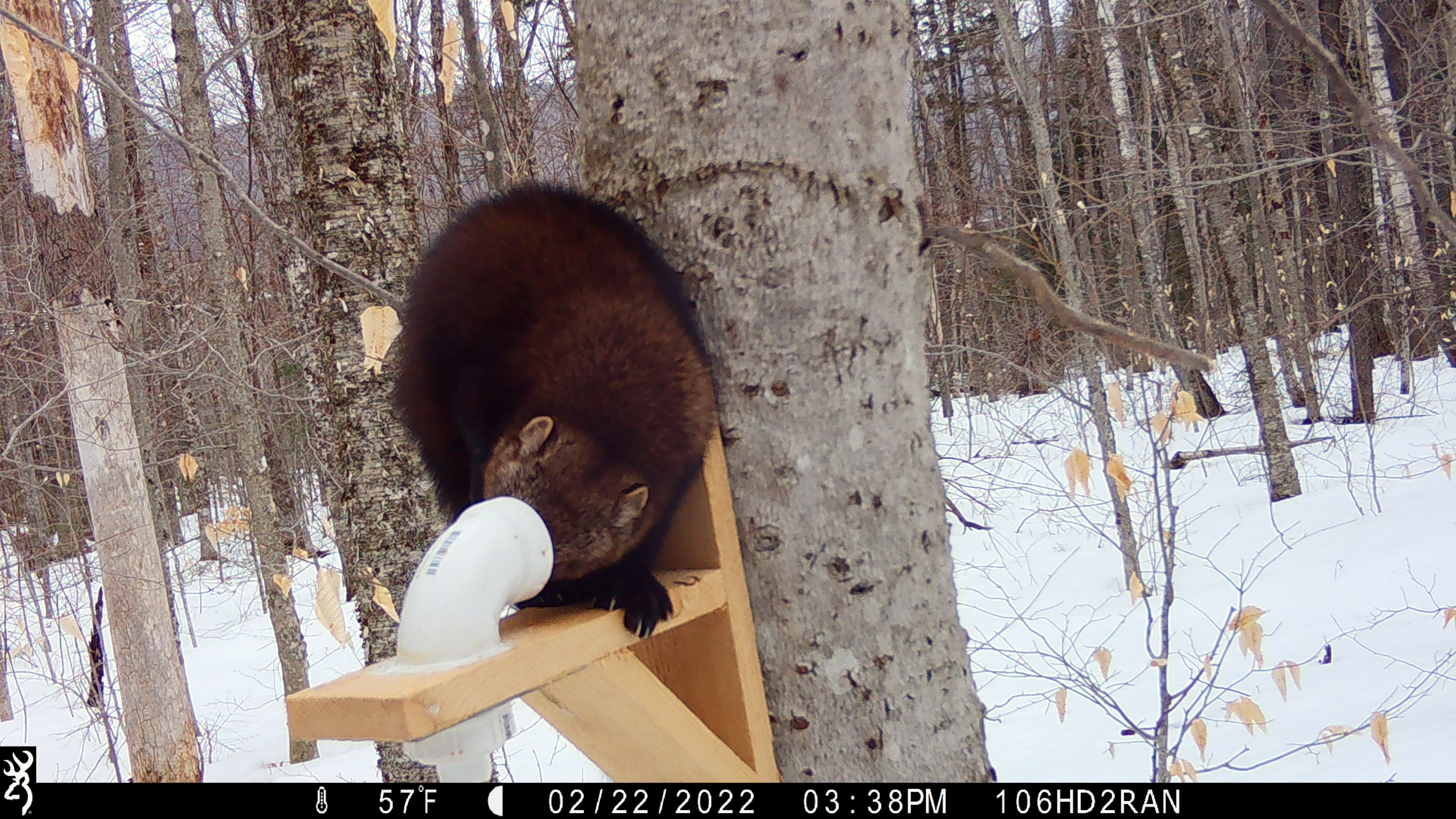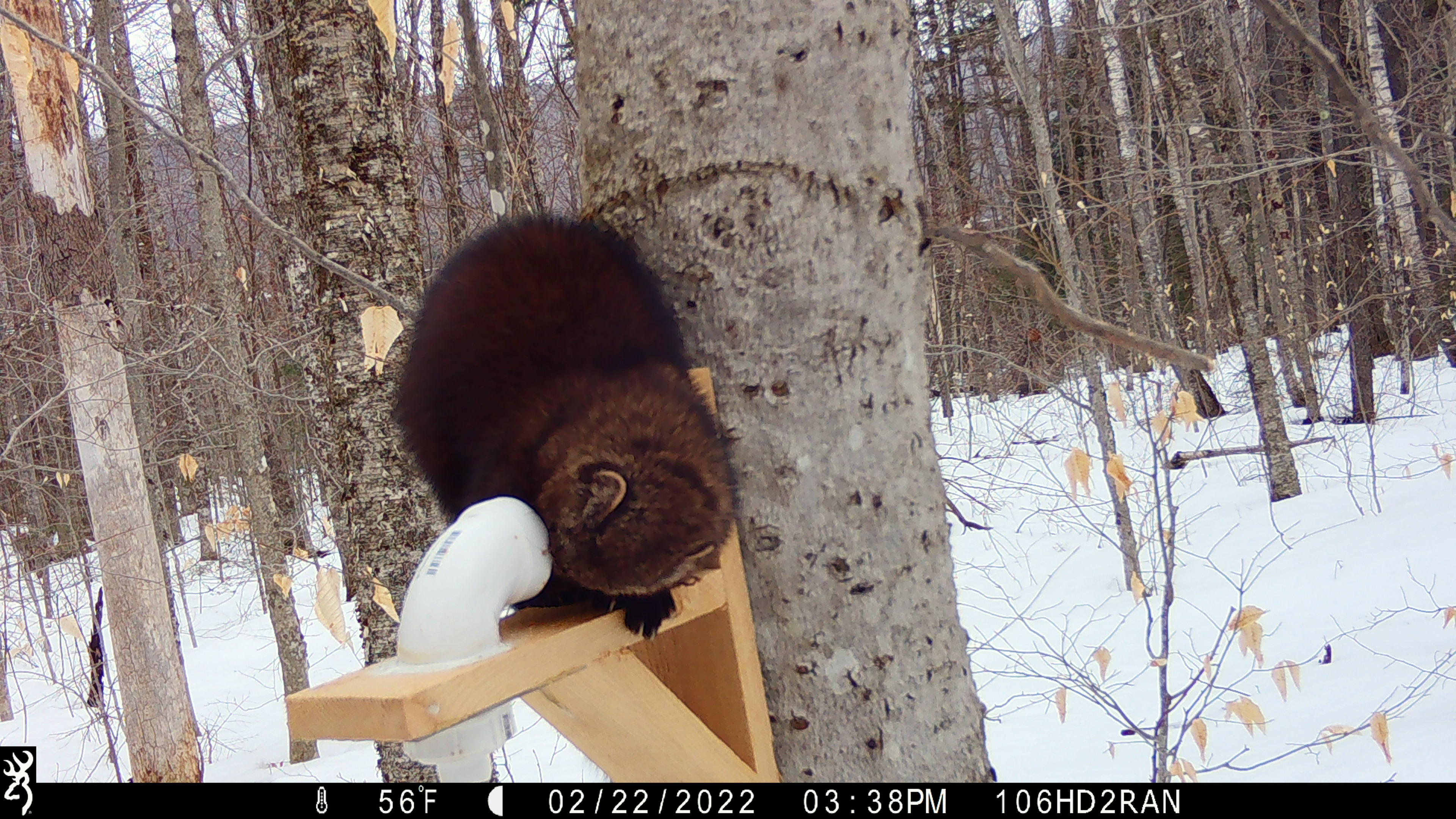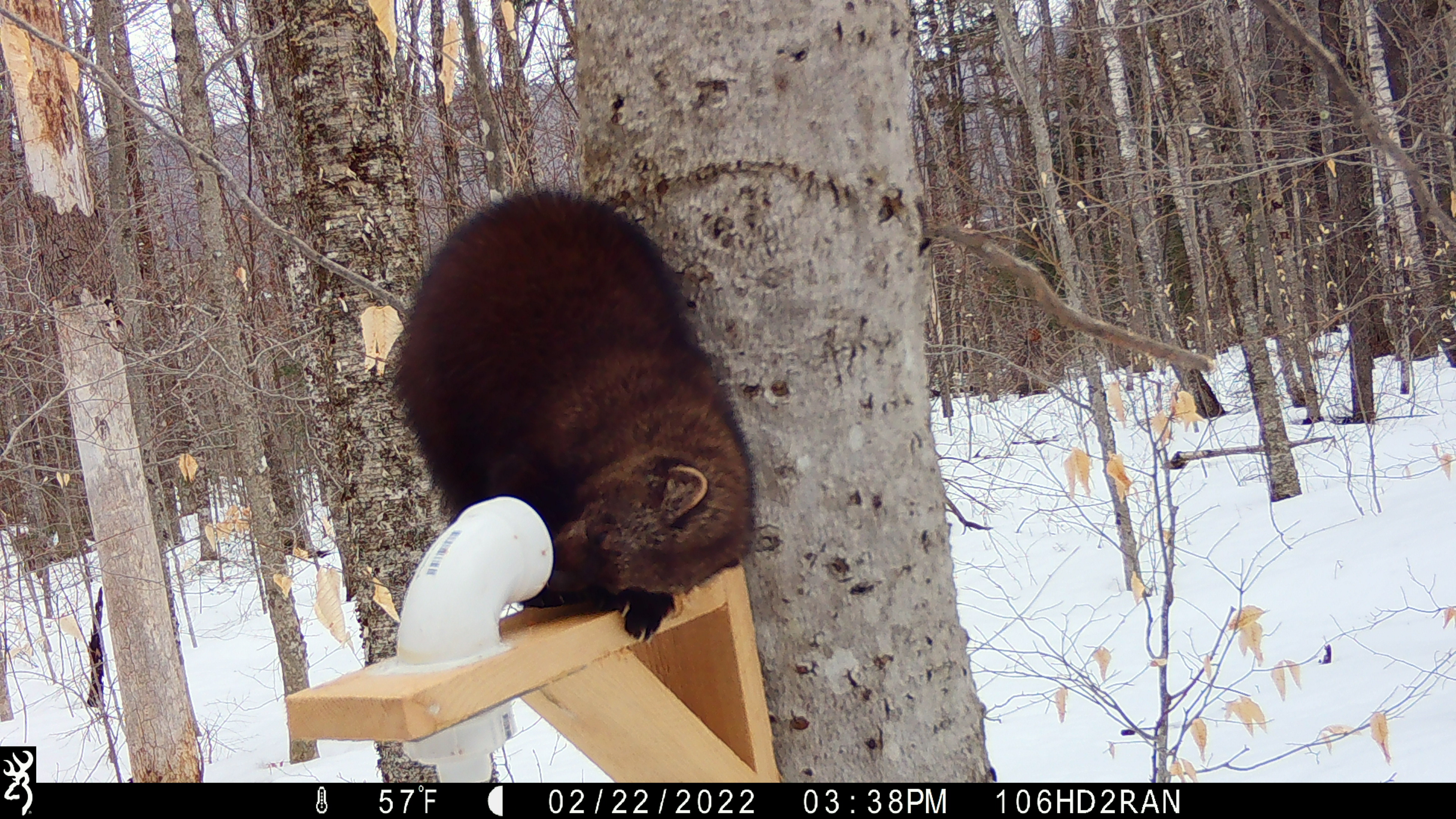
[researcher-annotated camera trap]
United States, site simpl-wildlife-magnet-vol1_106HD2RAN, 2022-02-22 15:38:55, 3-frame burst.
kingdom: Animalia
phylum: Chordata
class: Mammalia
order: Carnivora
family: Mustelidae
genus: Pekania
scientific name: Pekania pennanti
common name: fisher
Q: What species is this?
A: Fisher (Pekania pennanti).